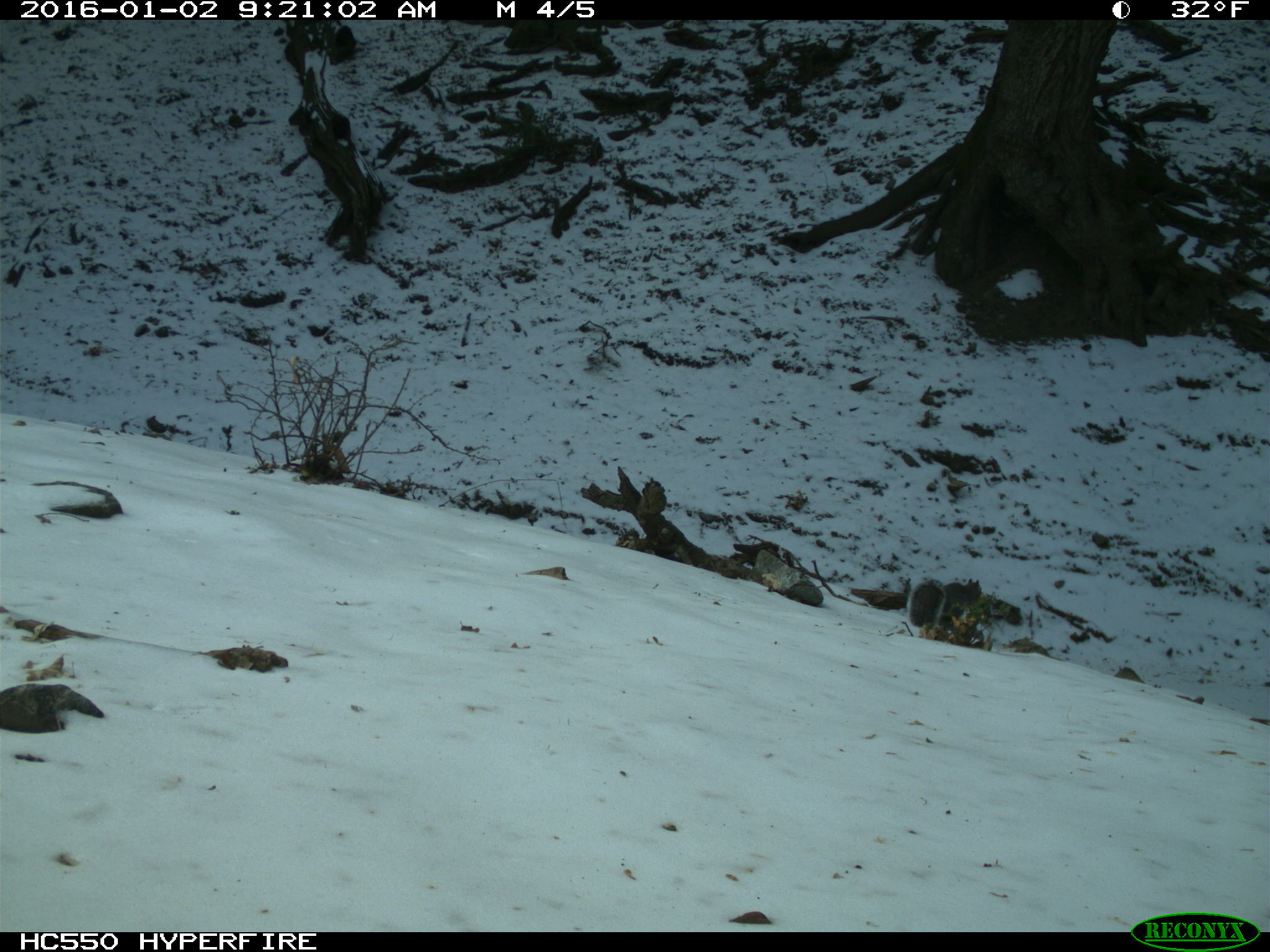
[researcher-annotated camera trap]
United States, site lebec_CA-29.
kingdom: Animalia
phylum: Chordata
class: Mammalia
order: Rodentia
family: Sciuridae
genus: Sciurus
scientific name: Sciurus carolinensis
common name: eastern gray squirrel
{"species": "Sciurus carolinensis (eastern gray squirrel)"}